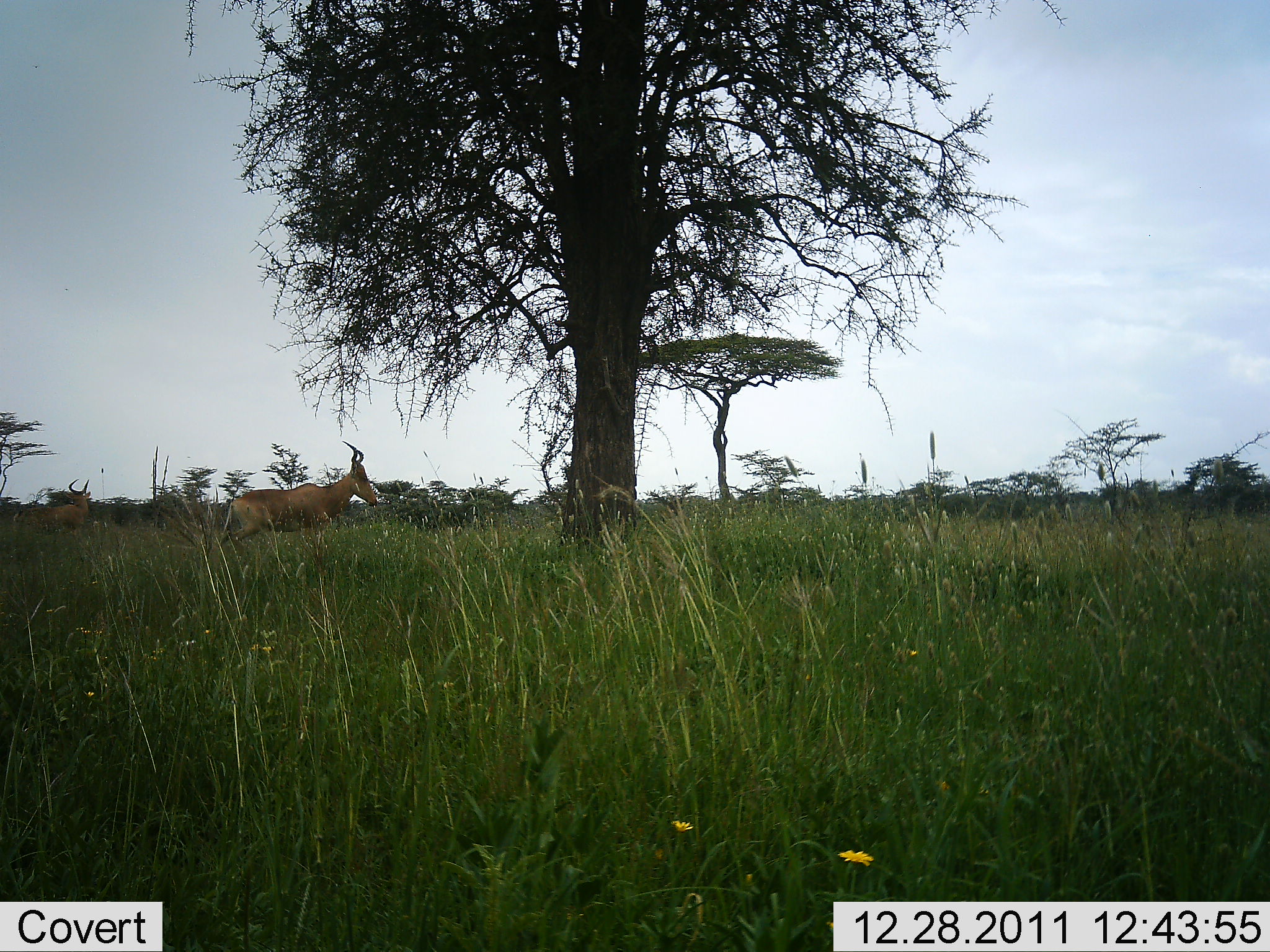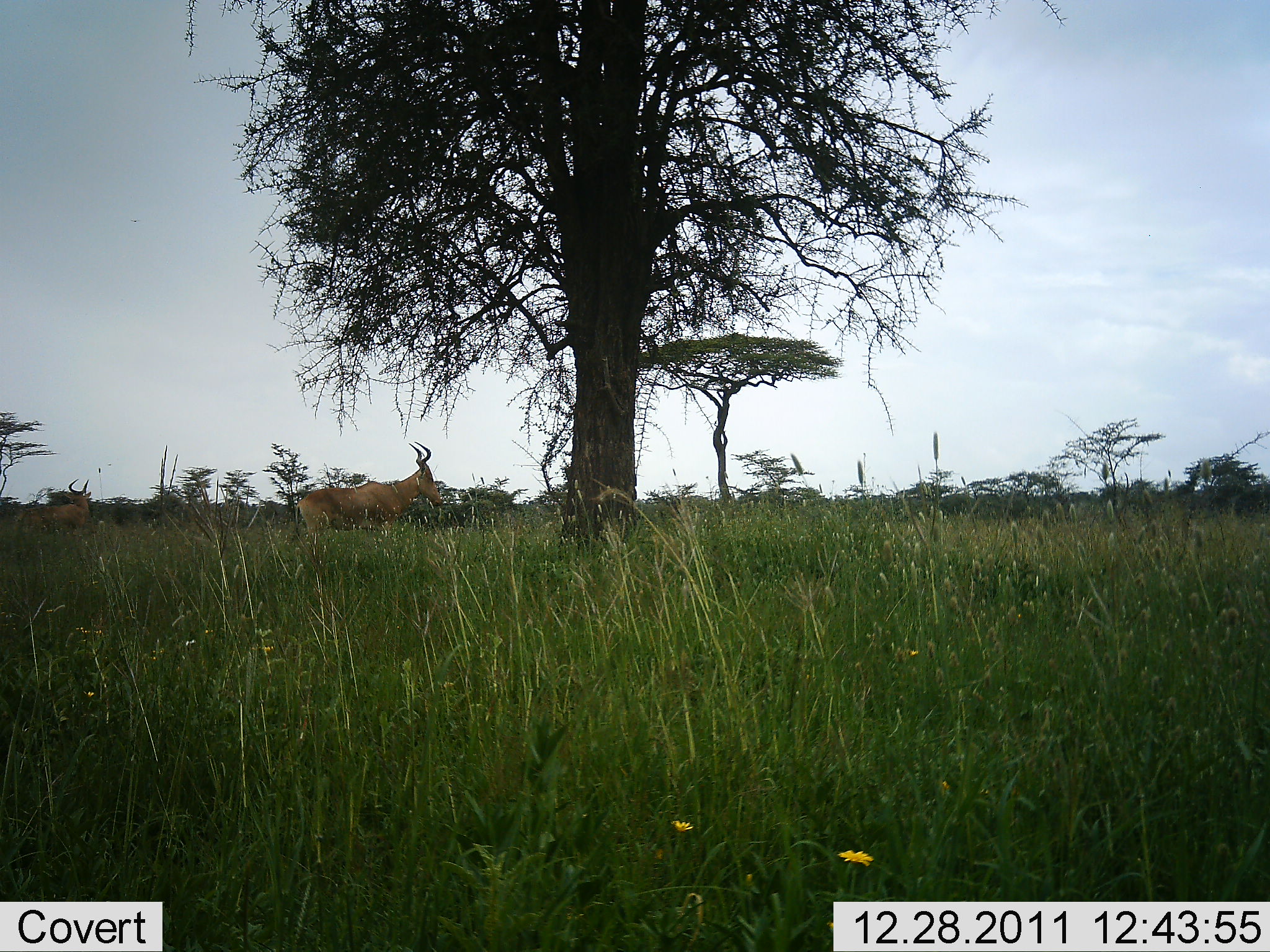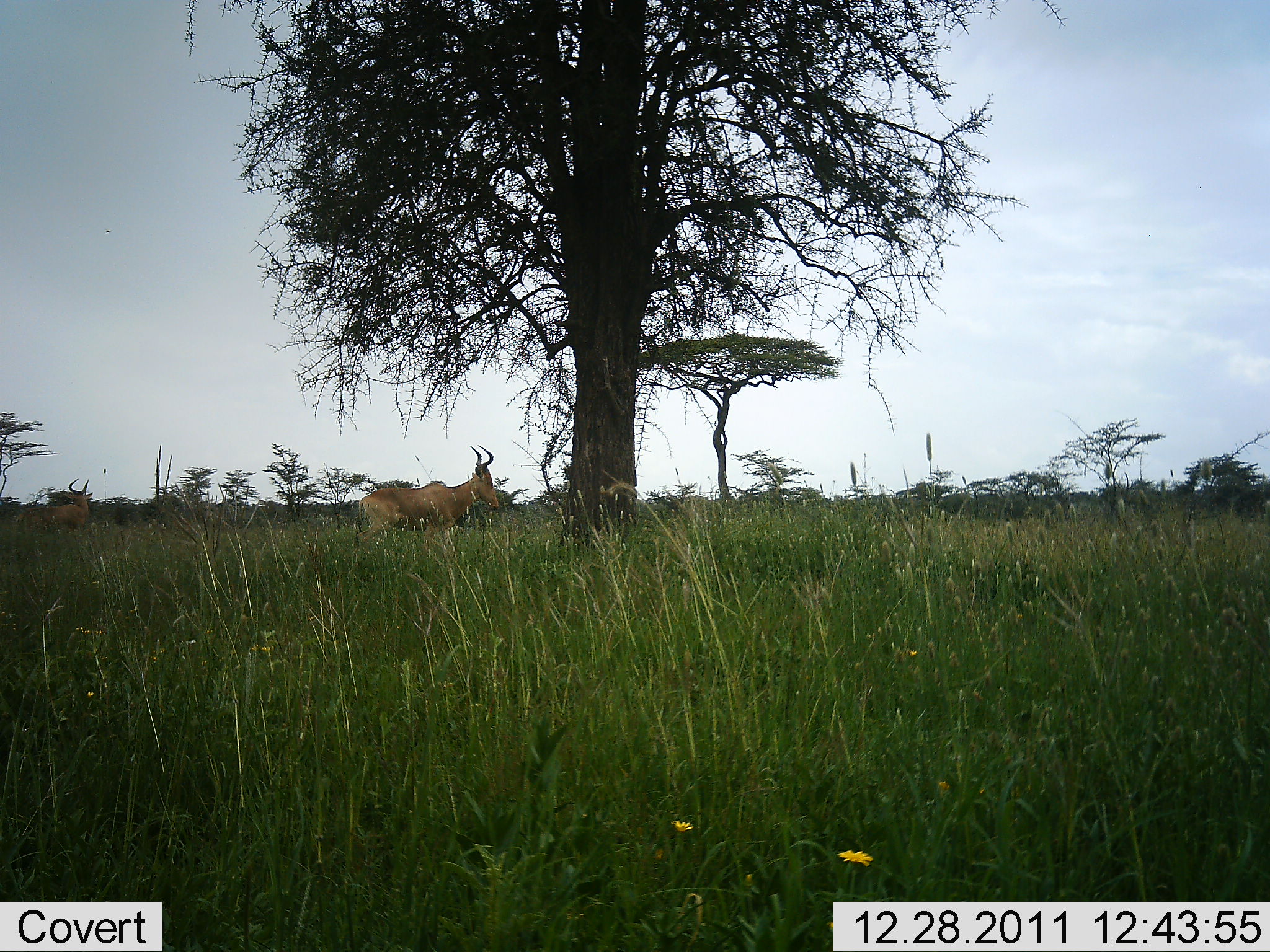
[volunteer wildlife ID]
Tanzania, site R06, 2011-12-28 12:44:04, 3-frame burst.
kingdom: Animalia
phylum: Chordata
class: Mammalia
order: Artiodactyla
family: Bovidae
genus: Alcelaphus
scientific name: Alcelaphus buselaphus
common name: hartebeest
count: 2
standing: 33%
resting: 7%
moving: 87%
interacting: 0%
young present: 0%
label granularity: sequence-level